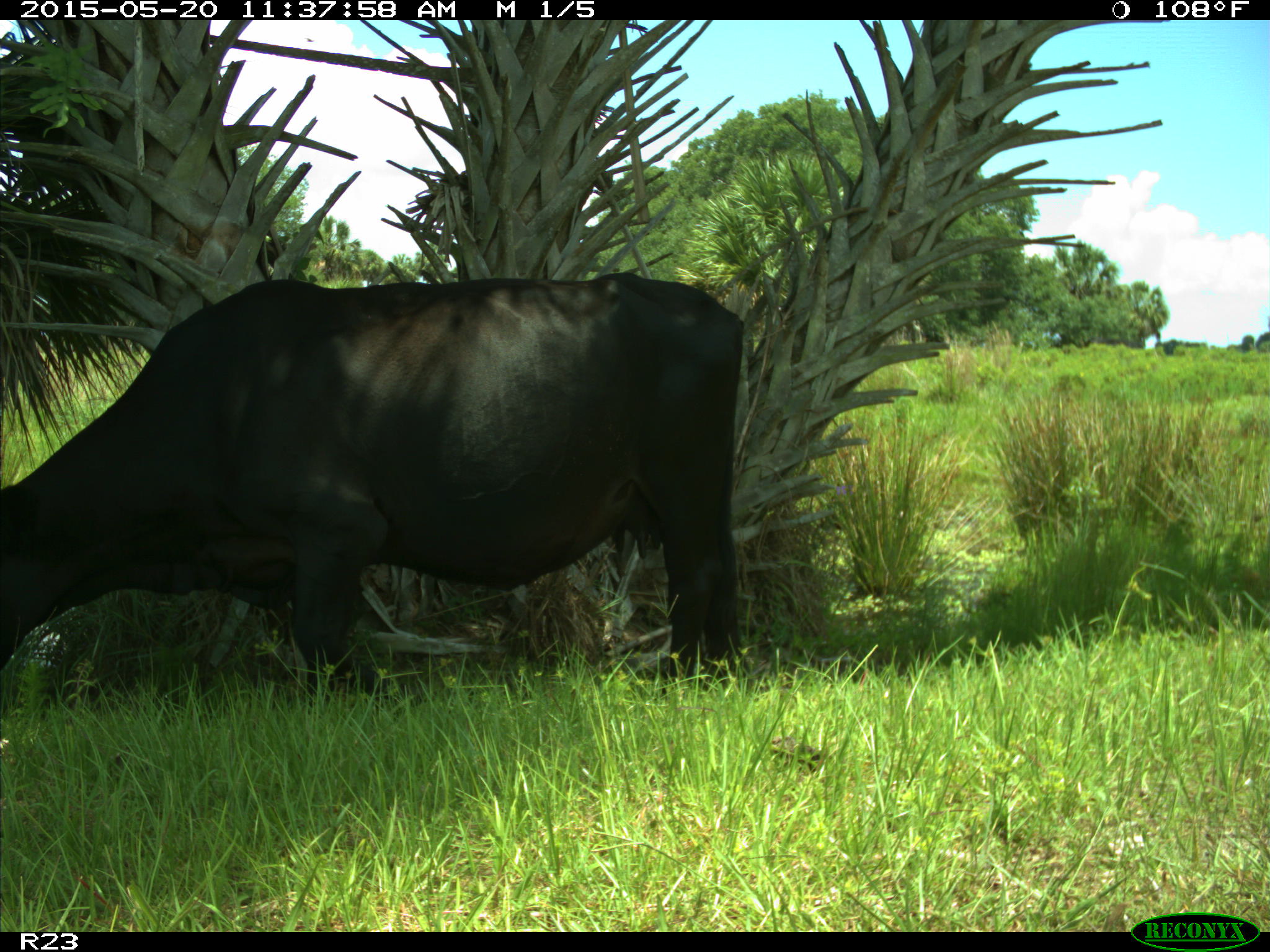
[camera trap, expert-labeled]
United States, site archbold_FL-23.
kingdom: Animalia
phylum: Chordata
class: Mammalia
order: Artiodactyla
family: Suidae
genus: Sus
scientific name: Sus scrofa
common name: wild boar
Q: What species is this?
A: Sus scrofa (wild boar).